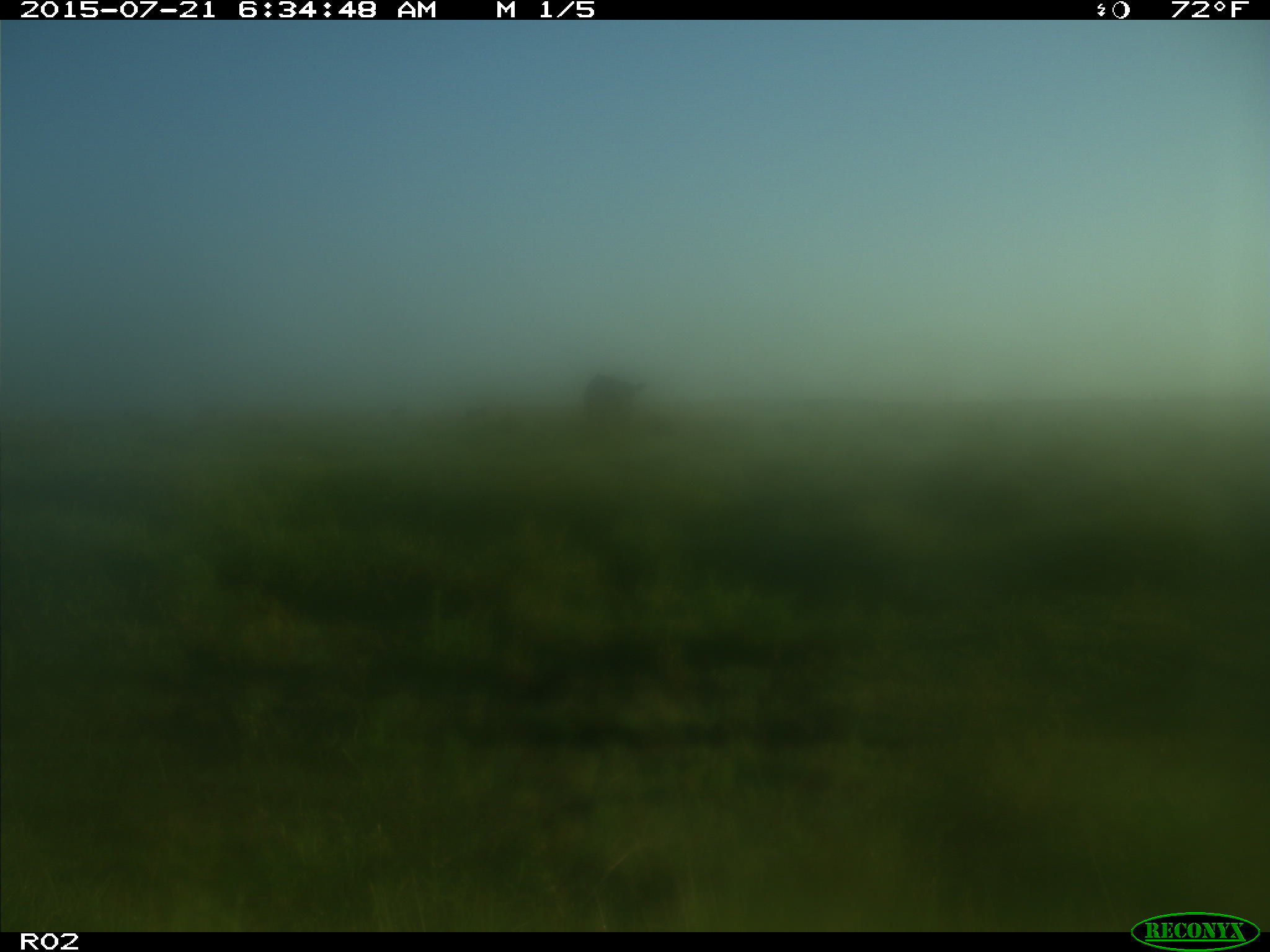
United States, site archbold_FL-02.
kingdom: Animalia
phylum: Chordata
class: Mammalia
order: Artiodactyla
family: Bovidae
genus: Bos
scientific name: Bos taurus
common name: domestic cow